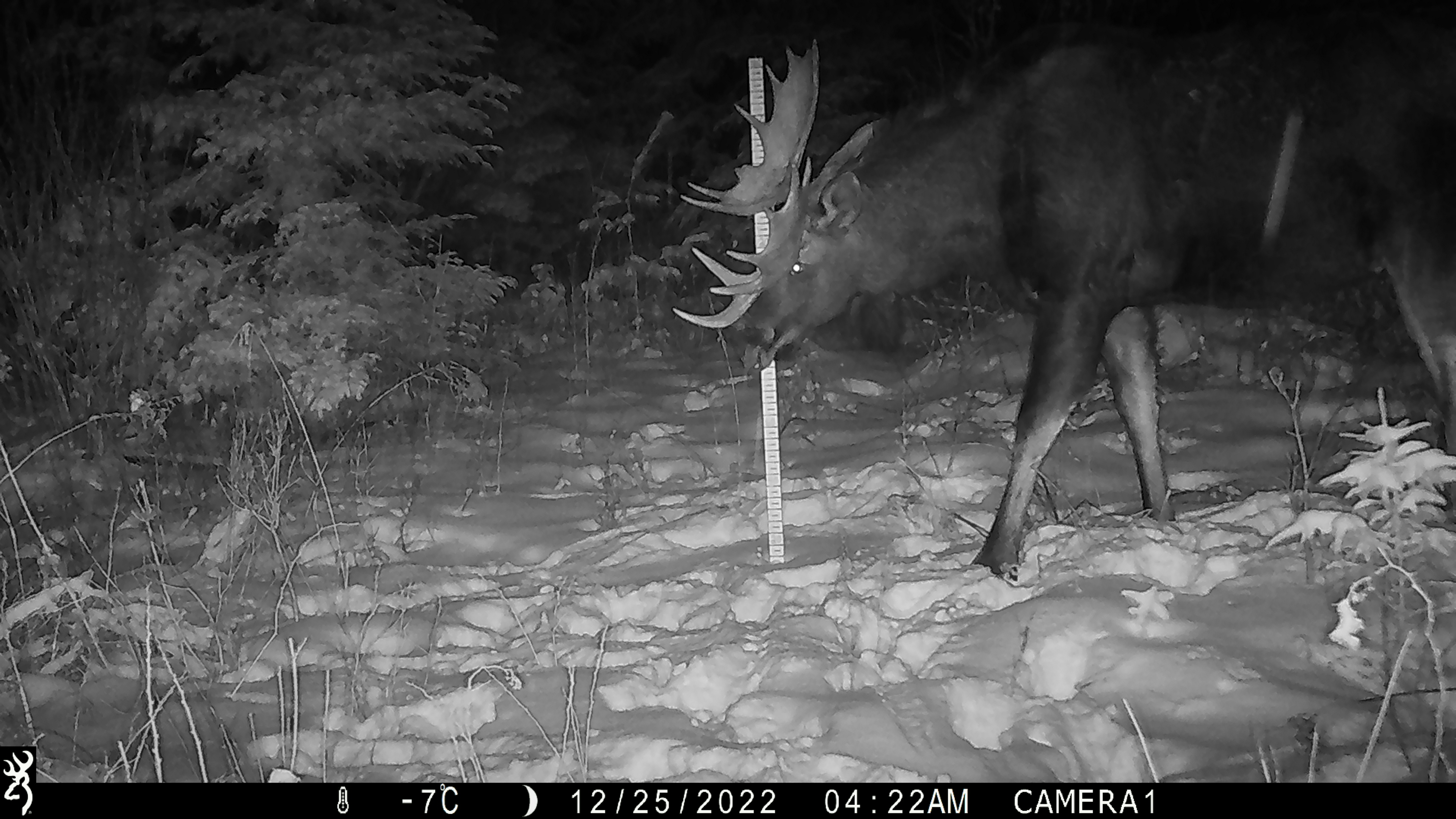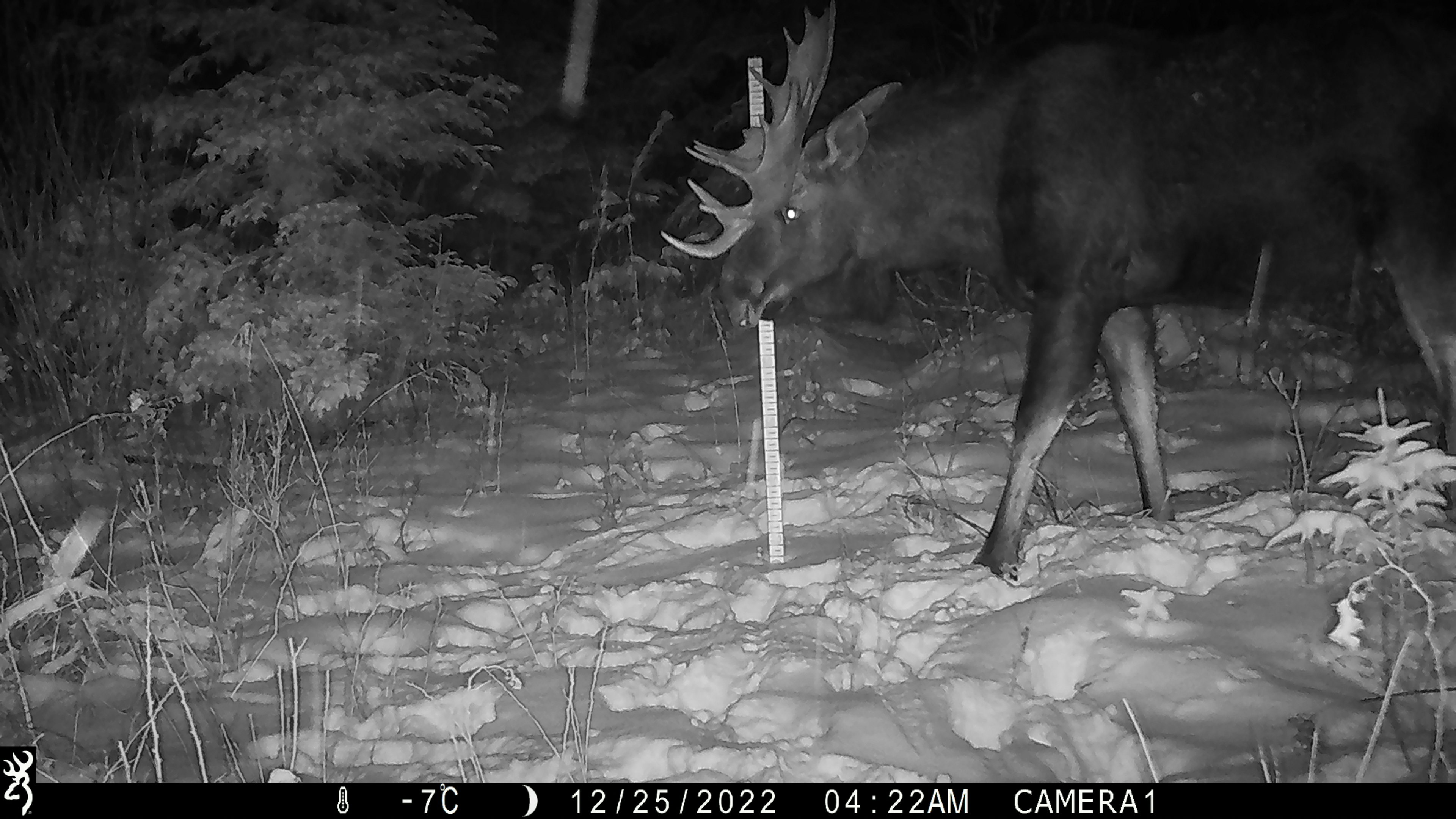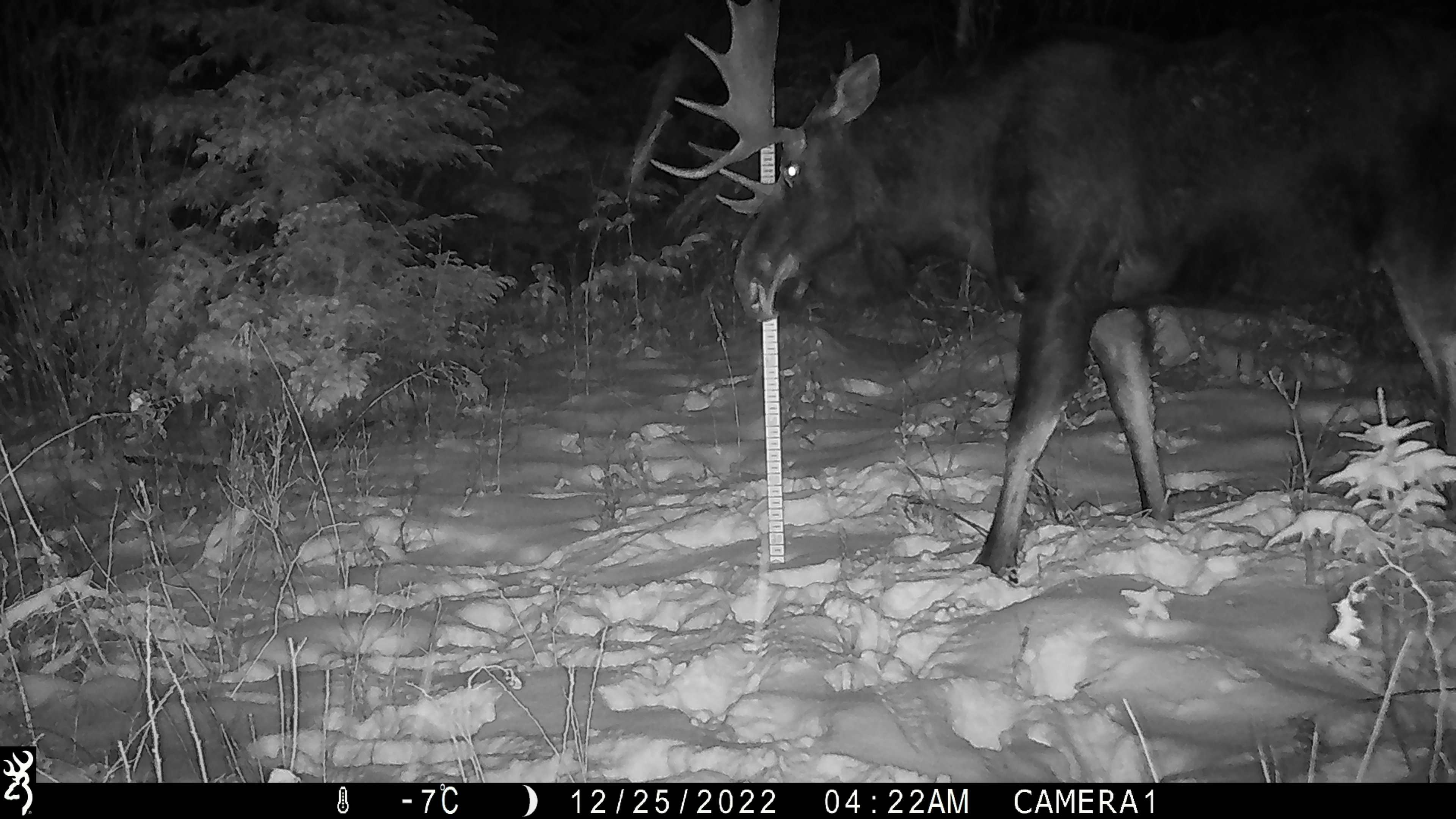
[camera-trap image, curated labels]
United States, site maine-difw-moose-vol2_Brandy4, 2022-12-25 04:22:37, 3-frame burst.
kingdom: Animalia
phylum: Chordata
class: Mammalia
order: Artiodactyla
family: Cervidae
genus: Alces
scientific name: Alces alces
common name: moose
Moose (Alces alces).